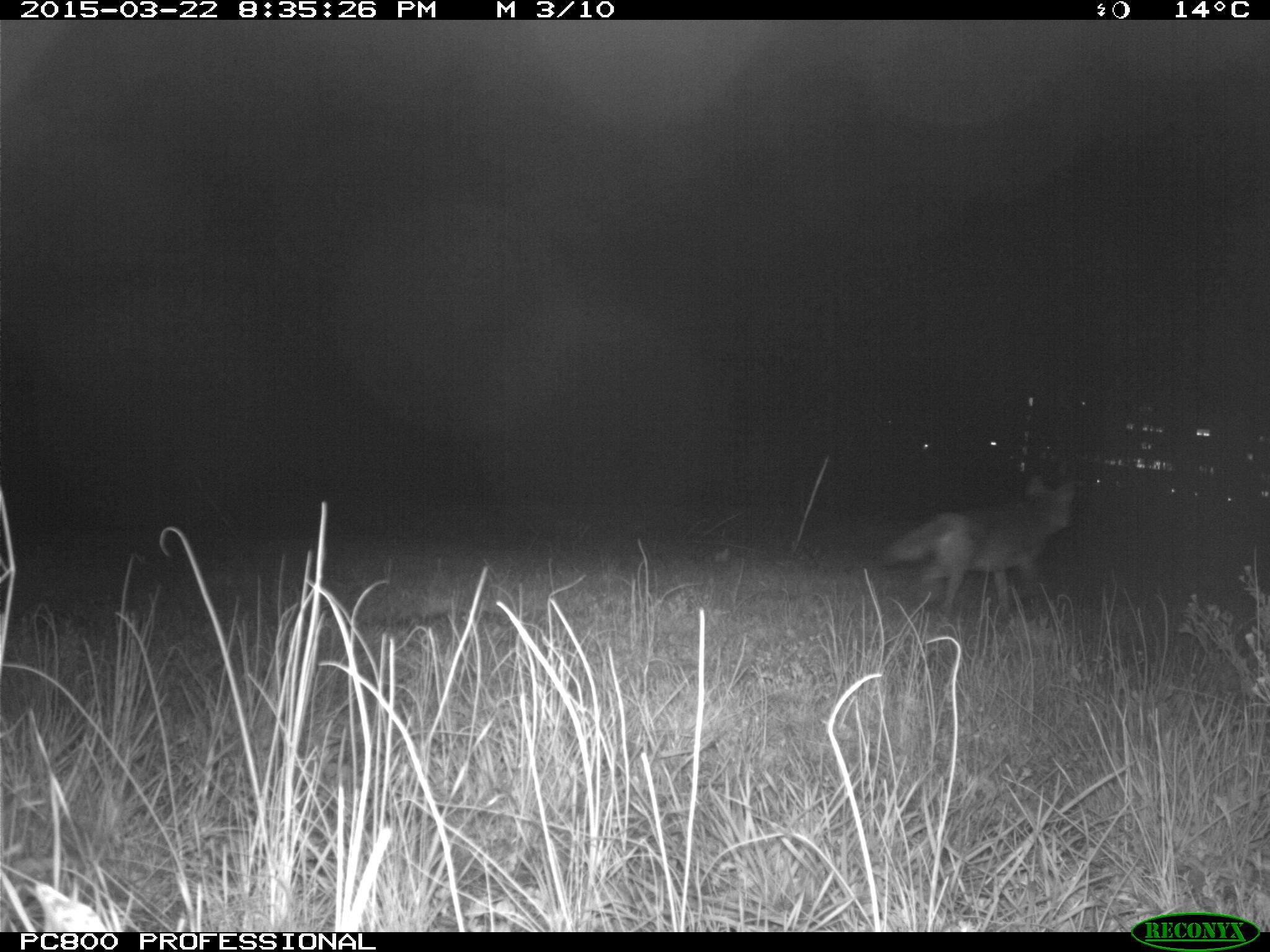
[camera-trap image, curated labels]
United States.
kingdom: Animalia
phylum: Chordata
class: Mammalia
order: Carnivora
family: Canidae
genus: Canis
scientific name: Canis latrans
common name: coyote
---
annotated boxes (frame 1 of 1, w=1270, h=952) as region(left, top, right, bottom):
Coyote: region(880, 471, 1083, 620)